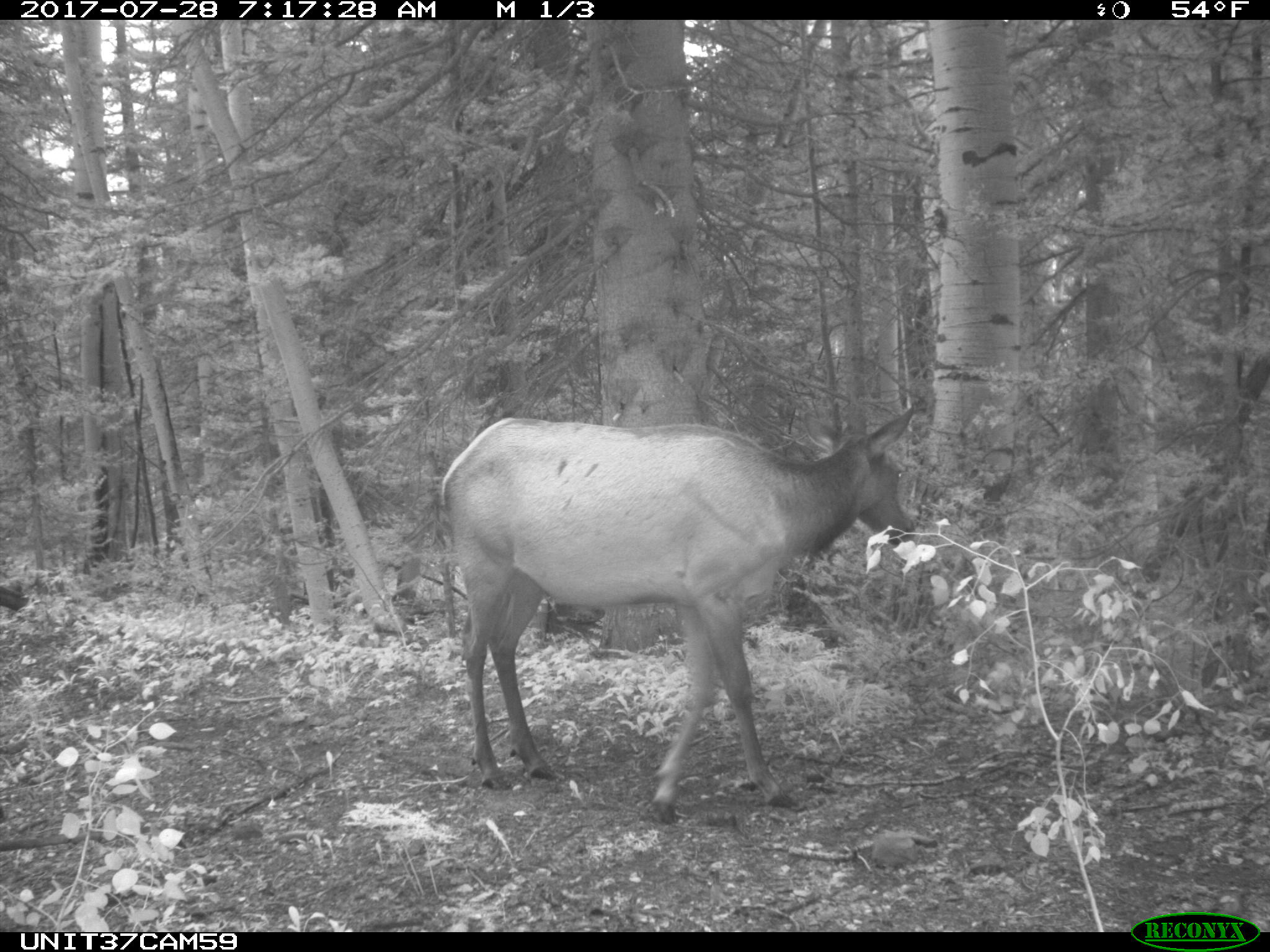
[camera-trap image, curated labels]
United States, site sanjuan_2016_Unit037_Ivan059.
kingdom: Animalia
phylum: Chordata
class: Mammalia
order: Artiodactyla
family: Cervidae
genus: Cervus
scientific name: Cervus elaphus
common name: red deer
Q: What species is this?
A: Cervus elaphus (red deer).